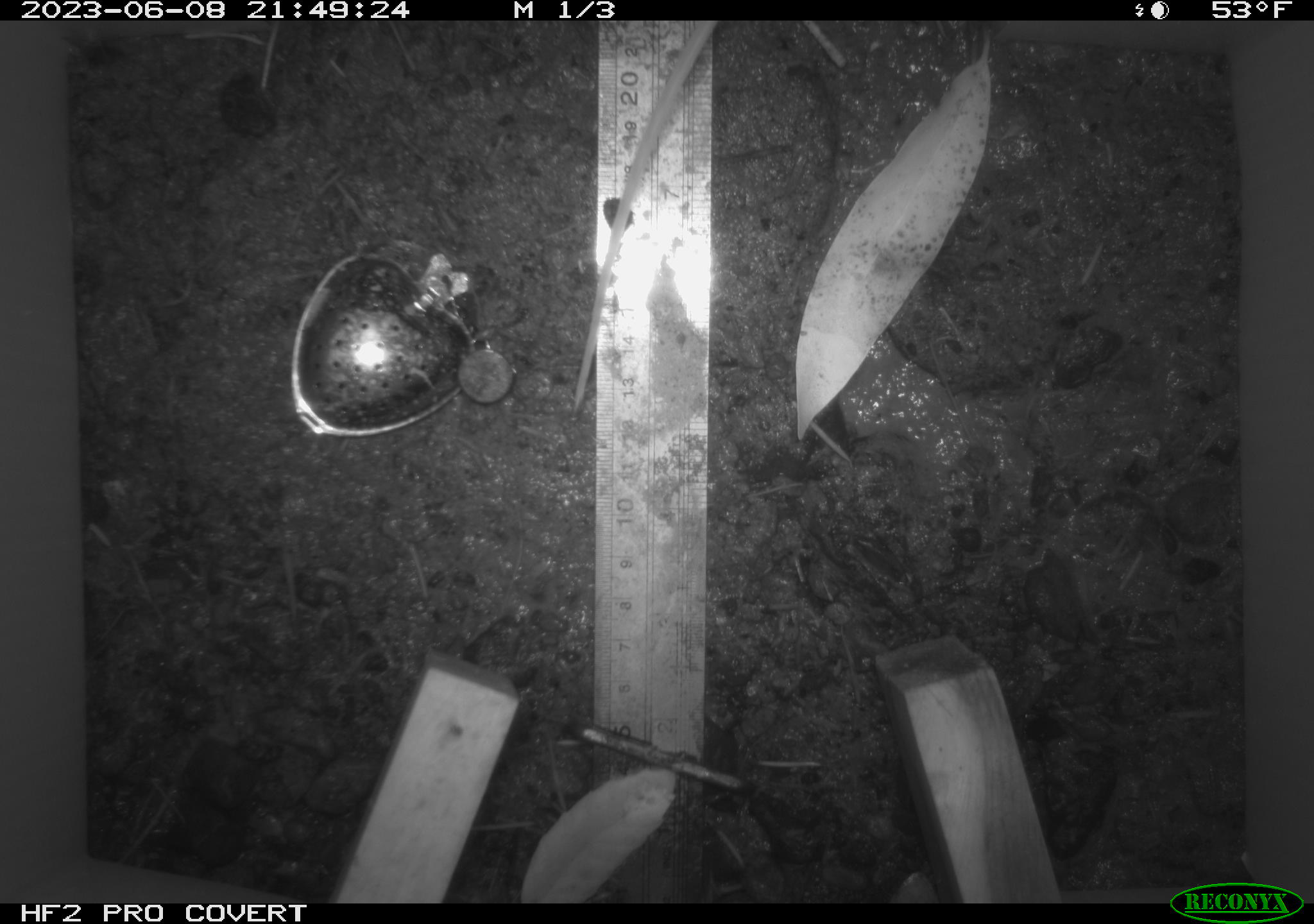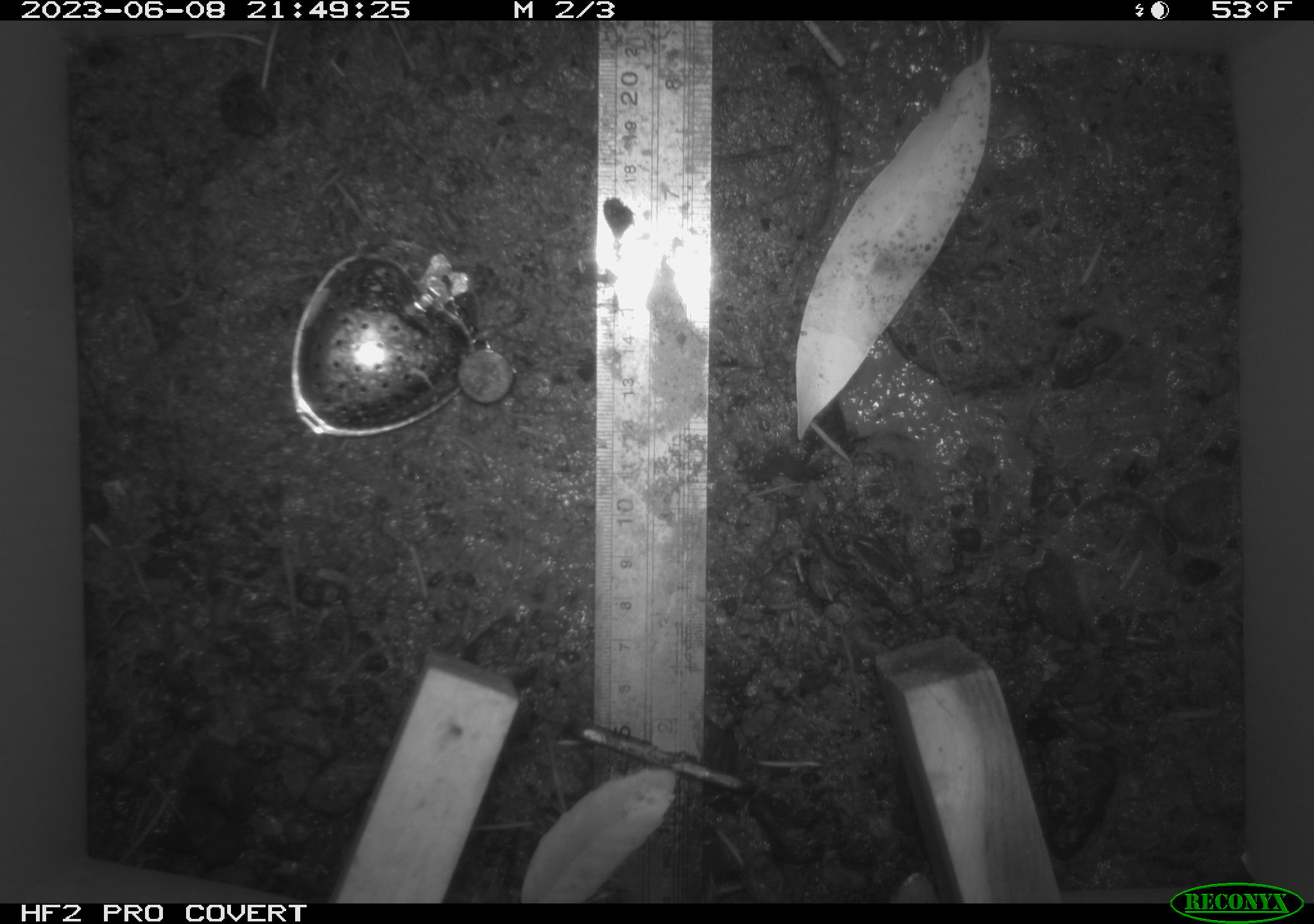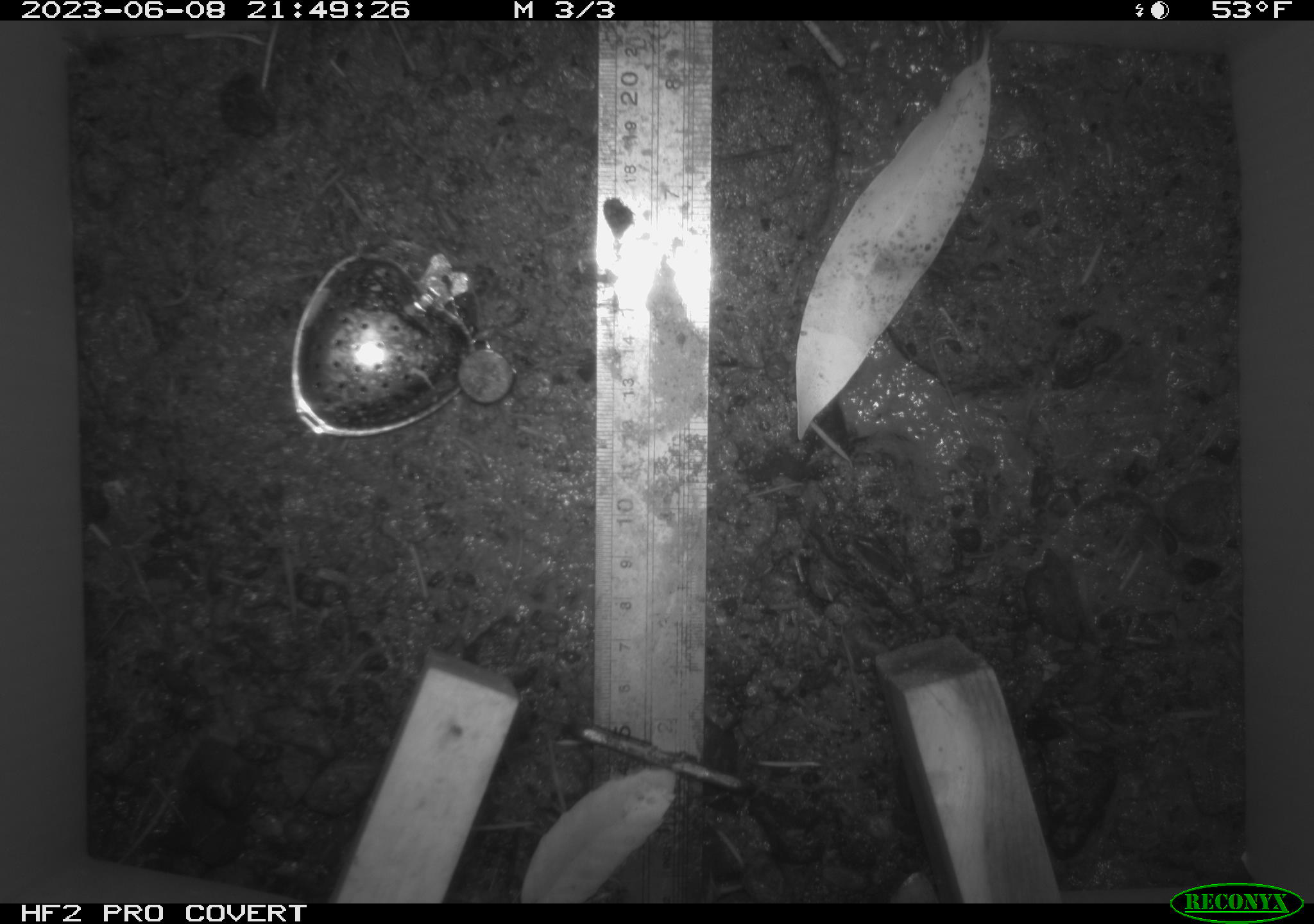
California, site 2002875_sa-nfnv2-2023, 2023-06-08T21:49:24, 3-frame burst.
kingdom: Animalia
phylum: Chordata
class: Mammalia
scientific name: Mammalia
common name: small mammal